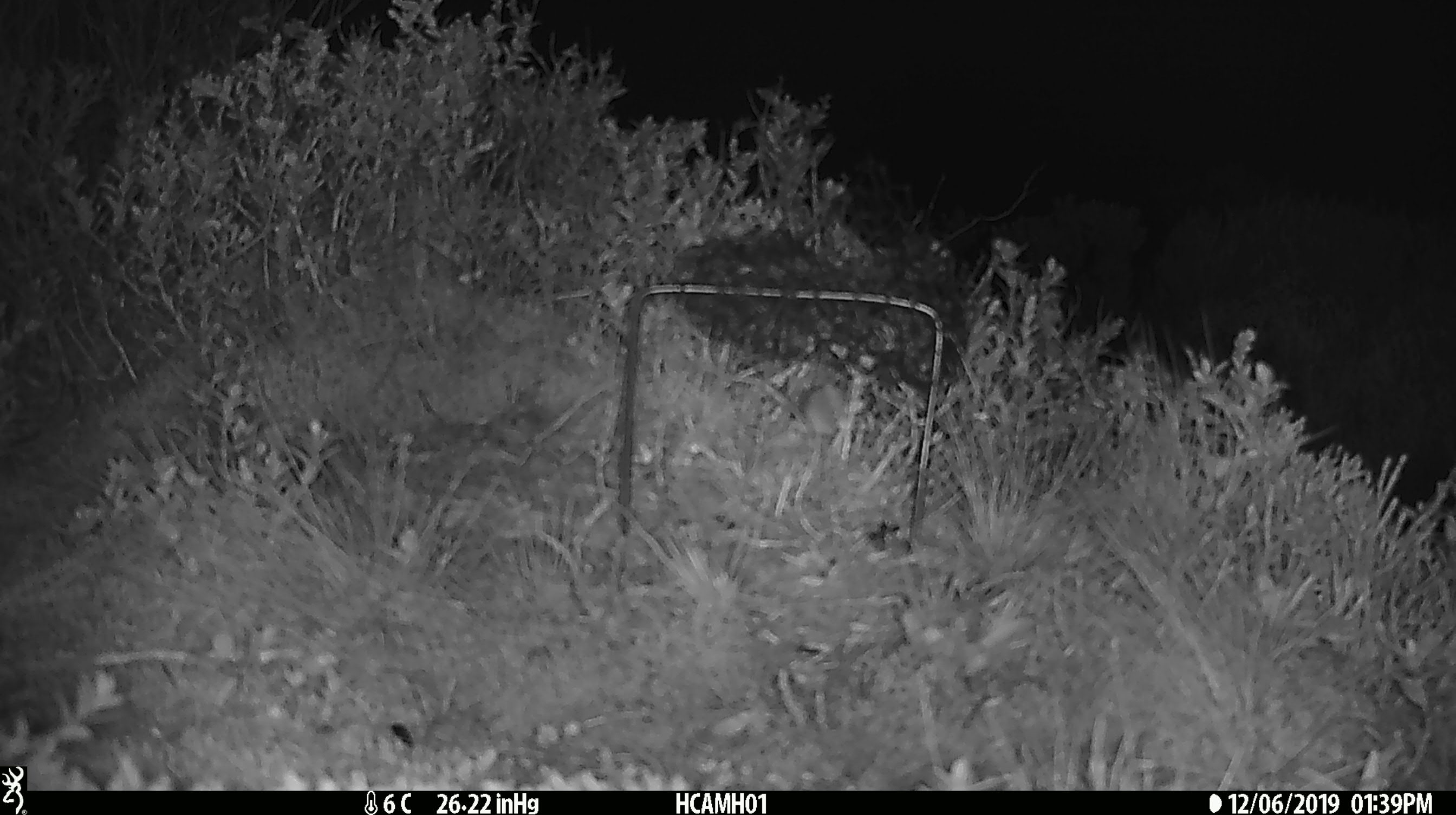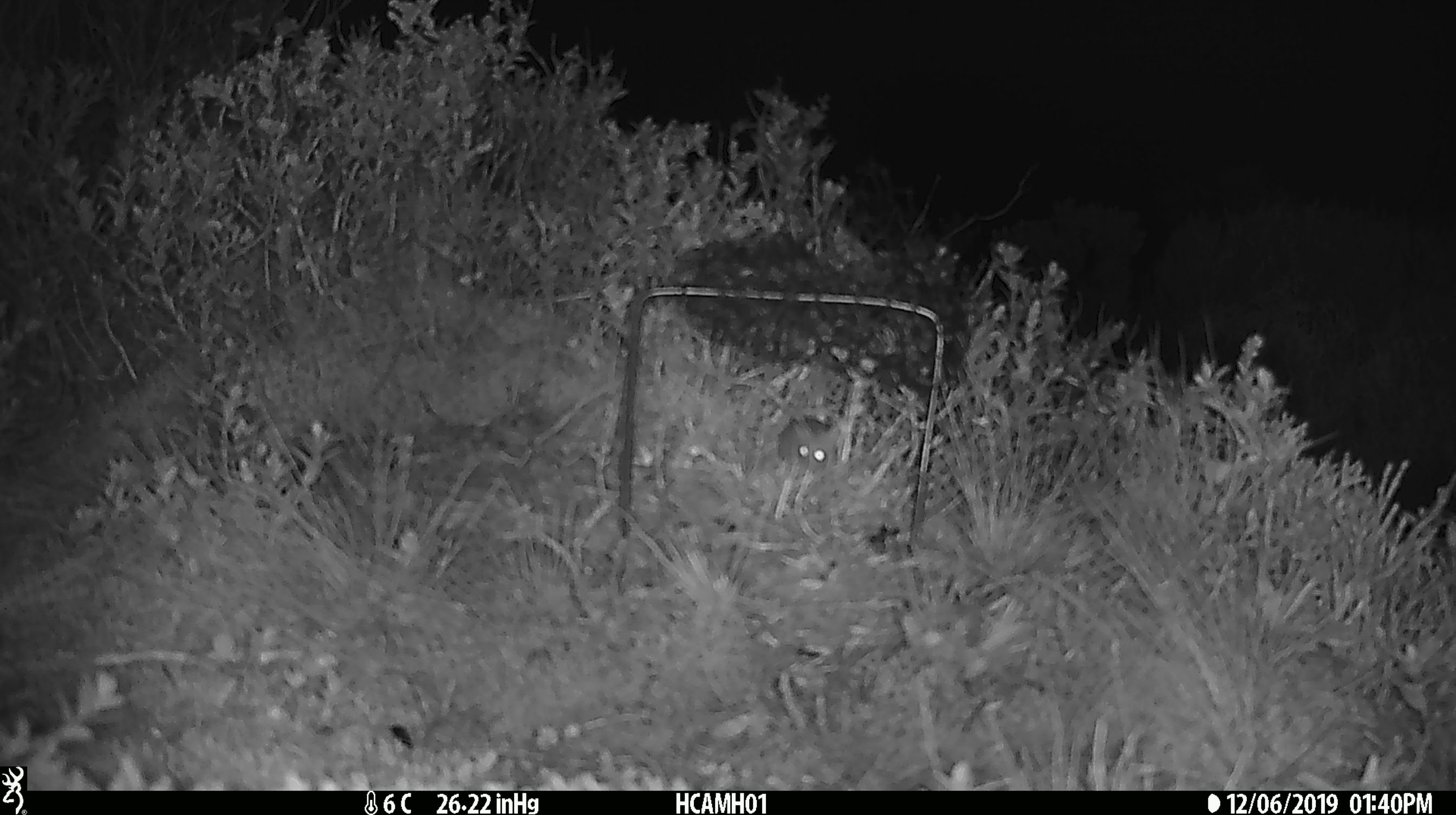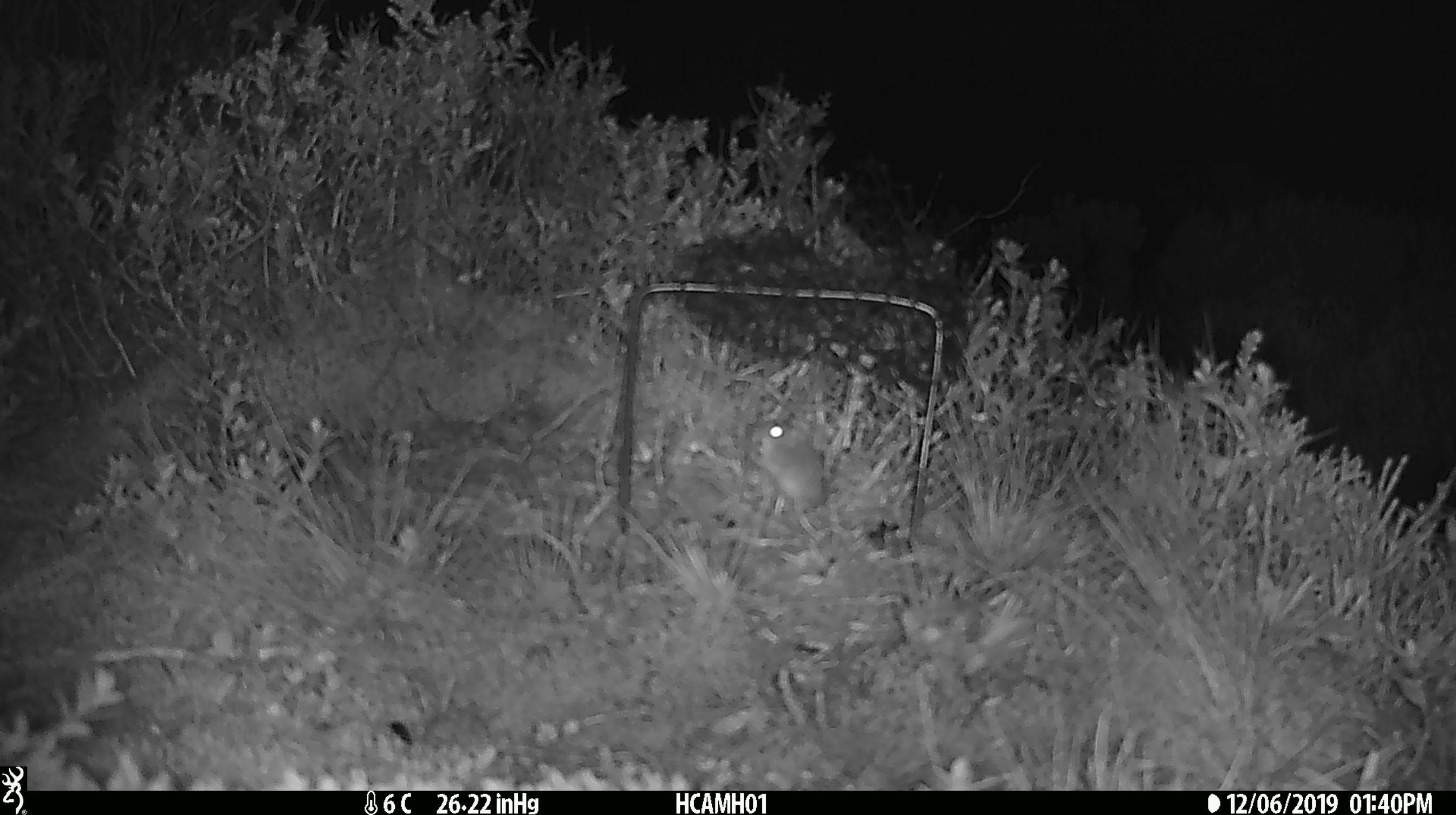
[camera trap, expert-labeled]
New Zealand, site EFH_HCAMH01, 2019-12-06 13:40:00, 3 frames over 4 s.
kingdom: Animalia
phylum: Chordata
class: Mammalia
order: Rodentia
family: Muridae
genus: Mus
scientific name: Mus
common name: mouse